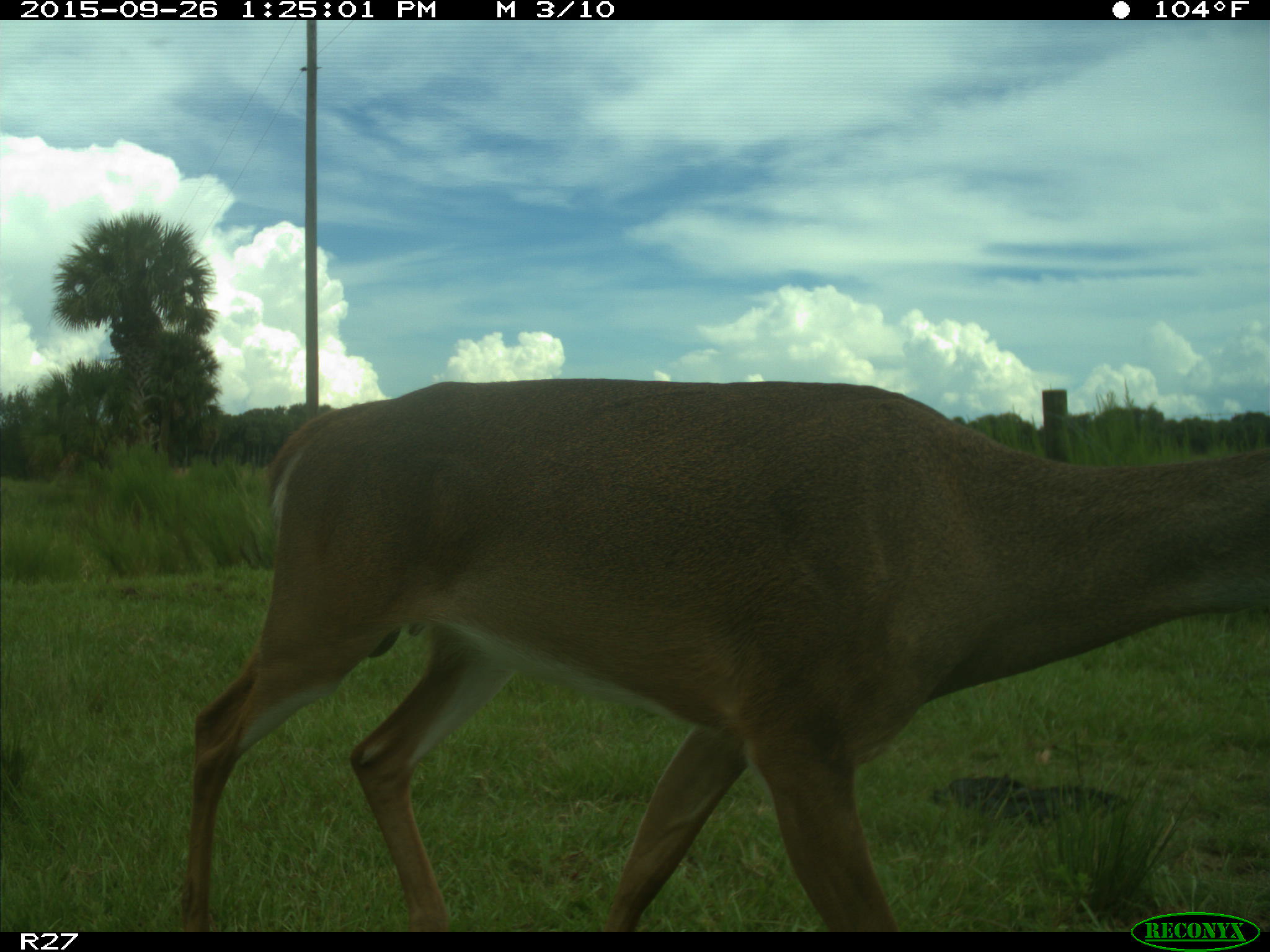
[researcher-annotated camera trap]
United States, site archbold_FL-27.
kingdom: Animalia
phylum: Chordata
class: Mammalia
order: Artiodactyla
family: Cervidae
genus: Odocoileus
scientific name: Odocoileus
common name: deer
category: unidentified deer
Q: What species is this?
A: Unidentified deer (deer) (Odocoileus).